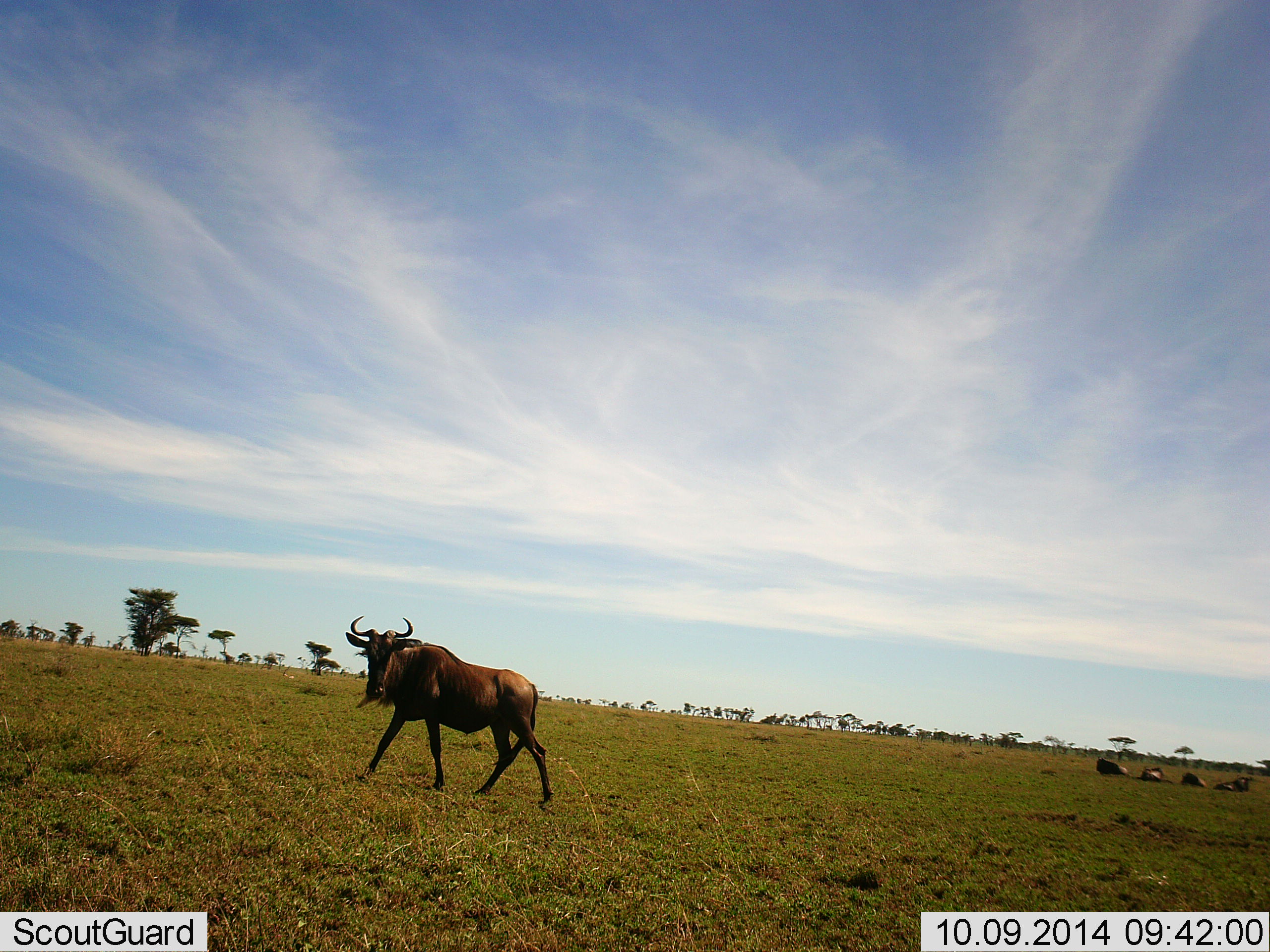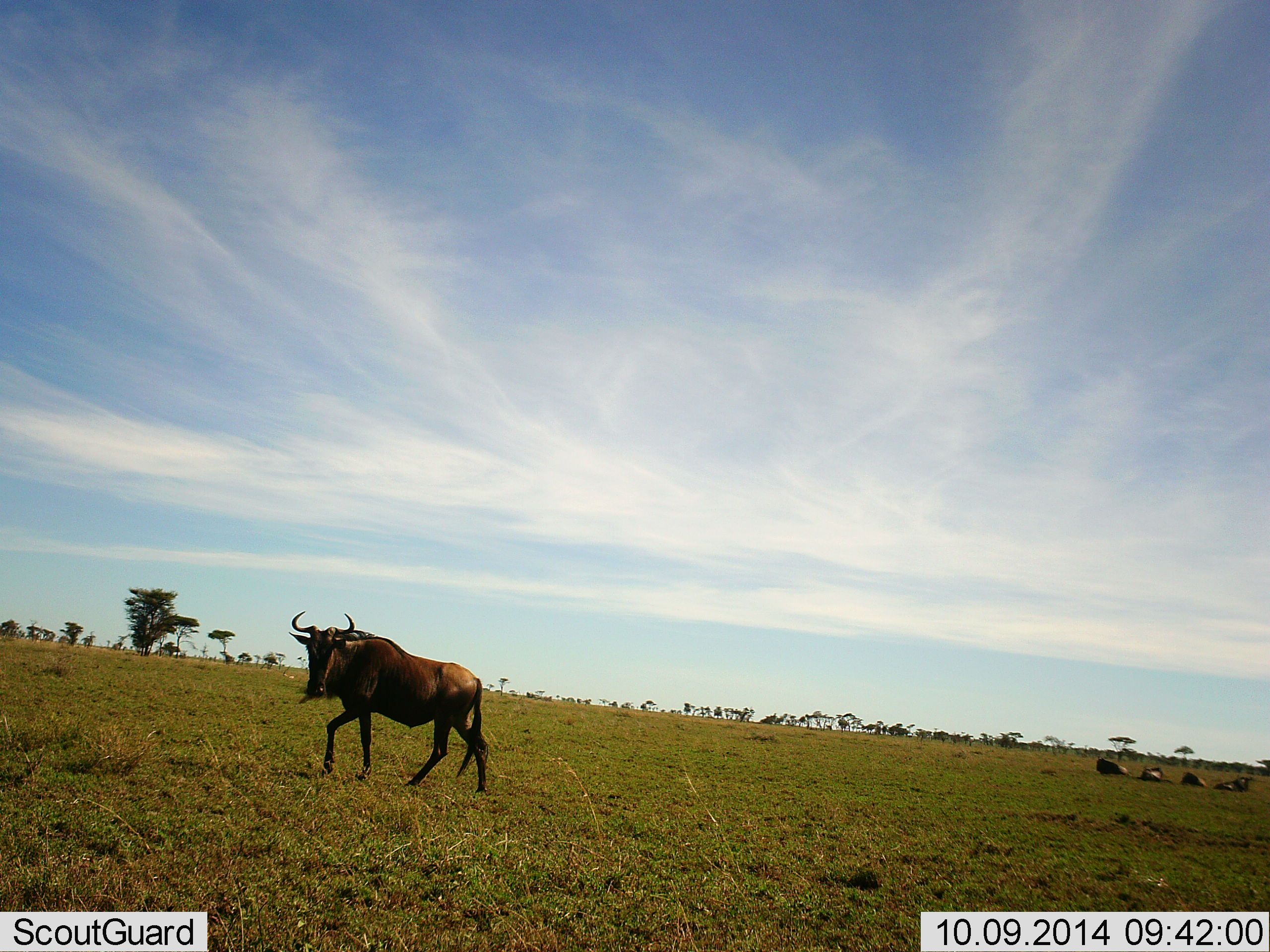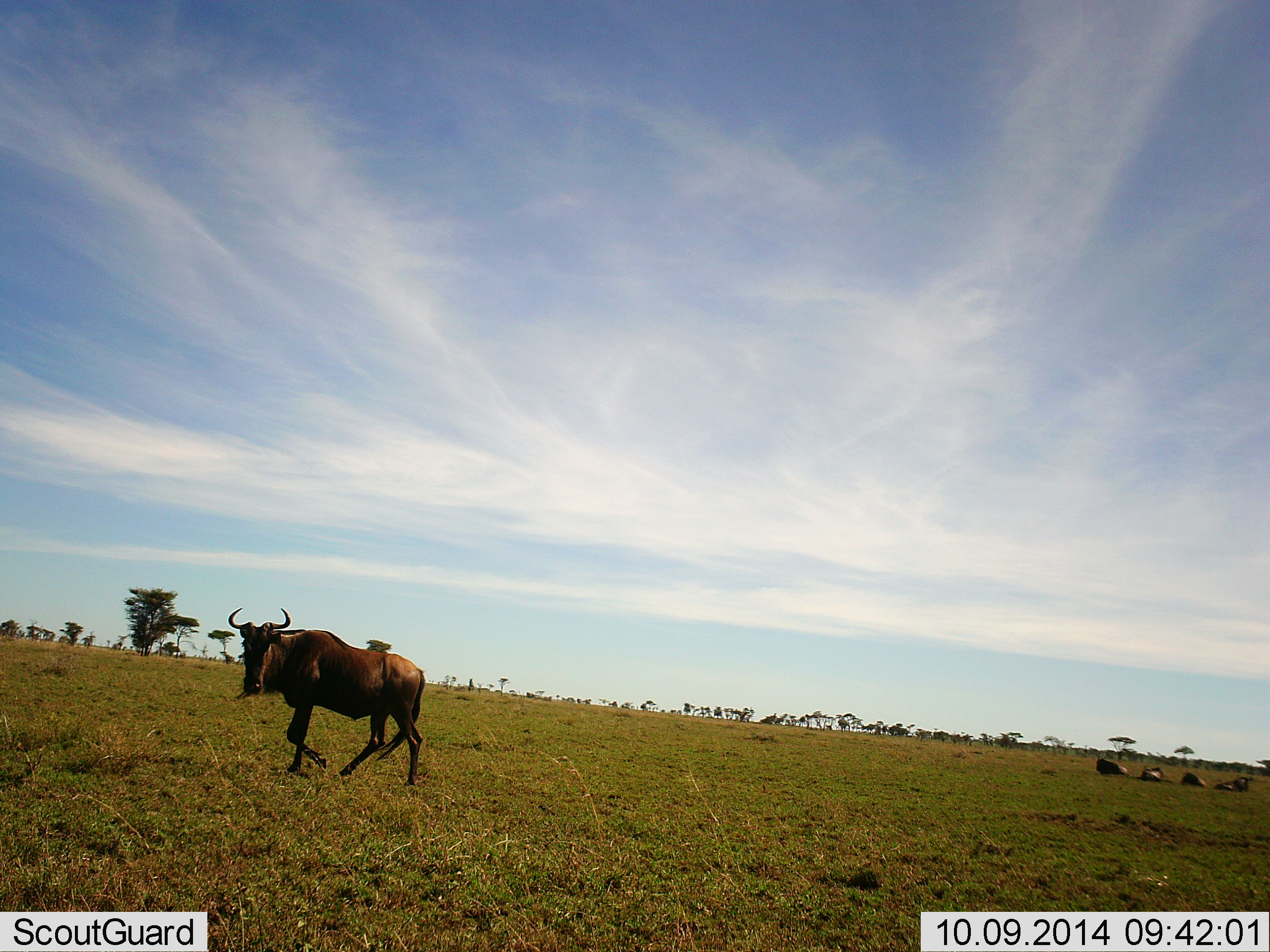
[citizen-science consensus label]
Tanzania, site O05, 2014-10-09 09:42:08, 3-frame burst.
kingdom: Animalia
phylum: Chordata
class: Mammalia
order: Artiodactyla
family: Bovidae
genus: Connochaetes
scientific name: Connochaetes taurinus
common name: blue wildebeest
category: wildebeest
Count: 5.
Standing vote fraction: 20%.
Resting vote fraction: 60%.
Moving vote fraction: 80%.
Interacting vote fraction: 0%.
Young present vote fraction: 0%.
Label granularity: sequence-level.